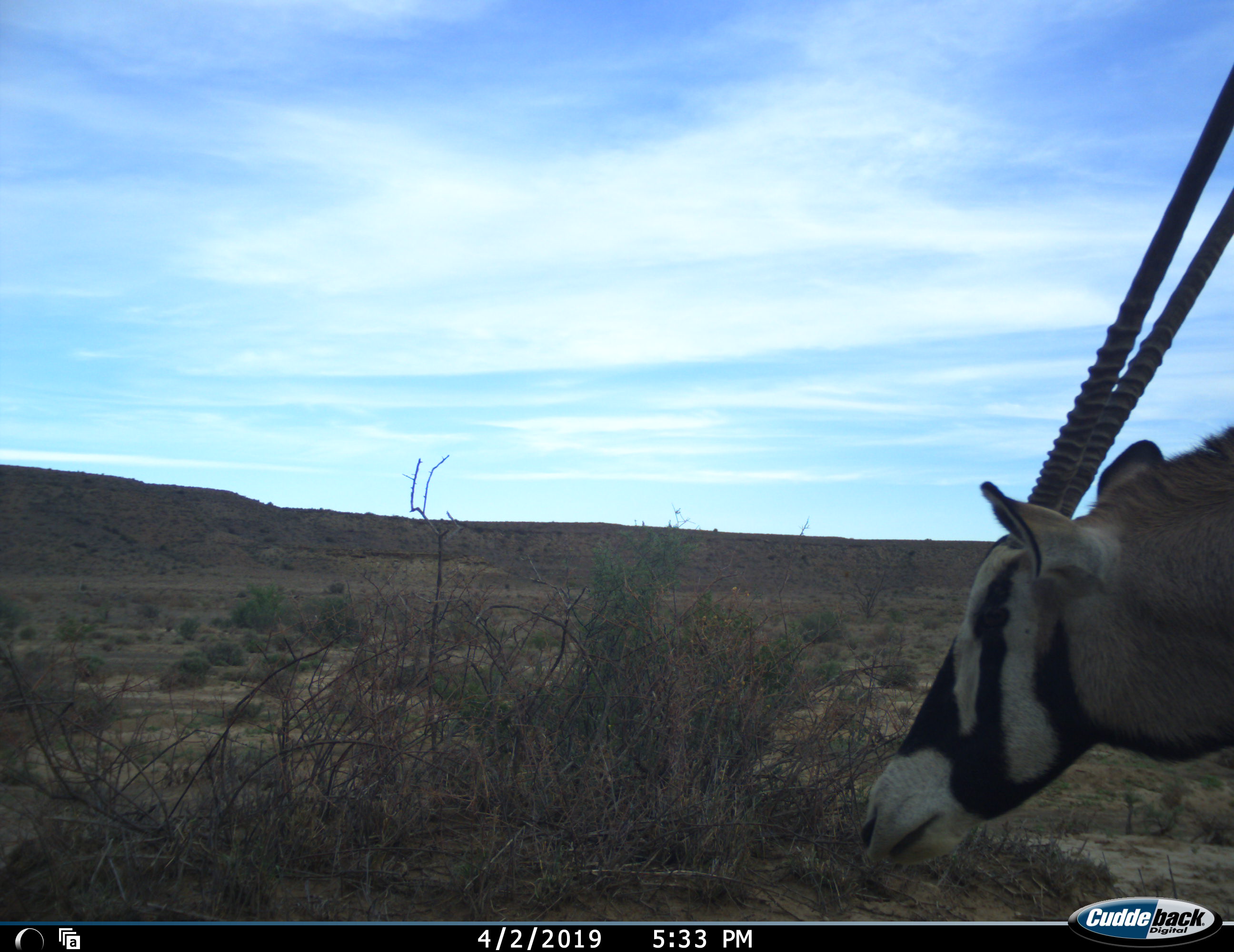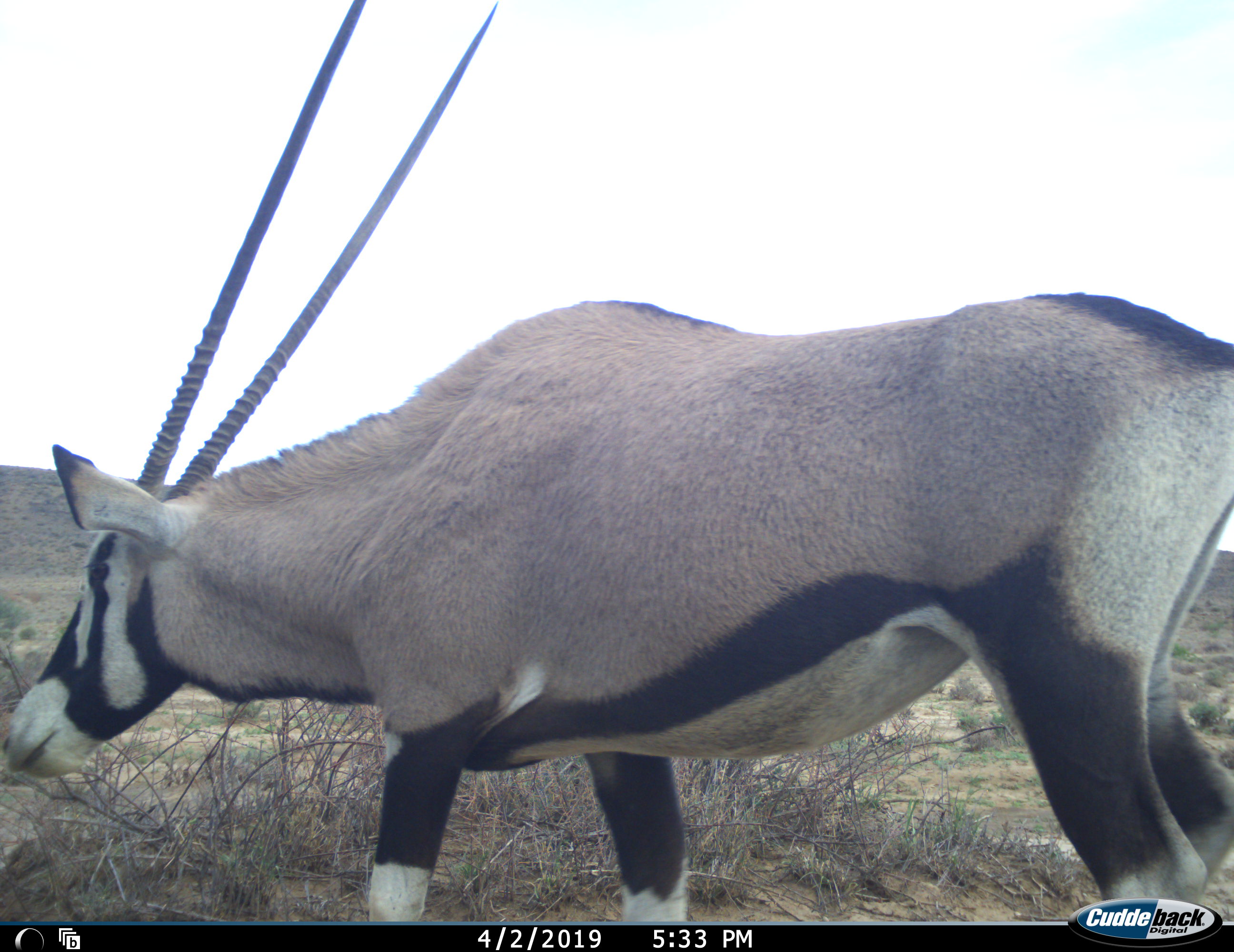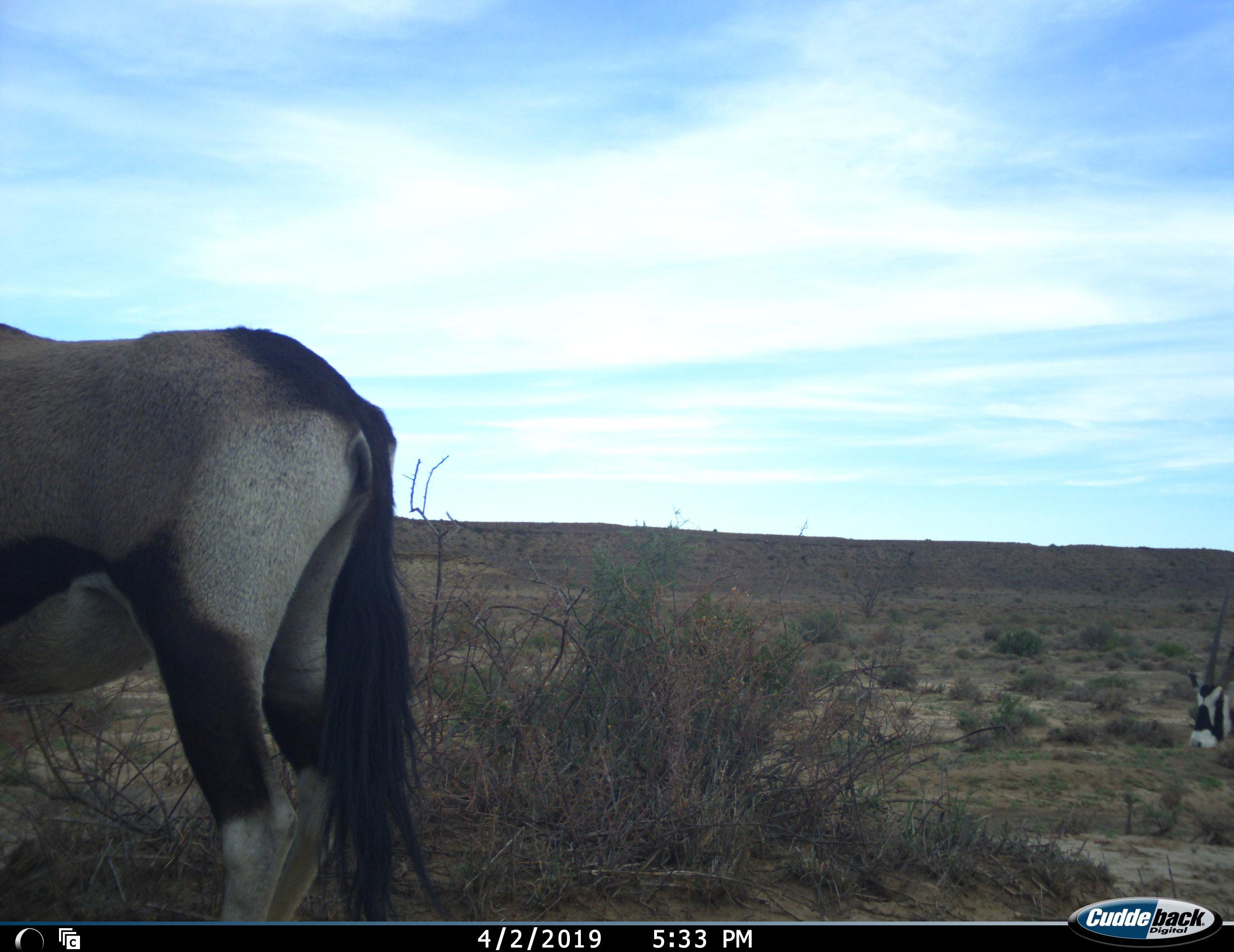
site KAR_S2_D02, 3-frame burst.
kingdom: Animalia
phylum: Chordata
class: Mammalia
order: Artiodactyla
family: Bovidae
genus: Oryx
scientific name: Oryx gazella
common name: gemsbok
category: oryx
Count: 2.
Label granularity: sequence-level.